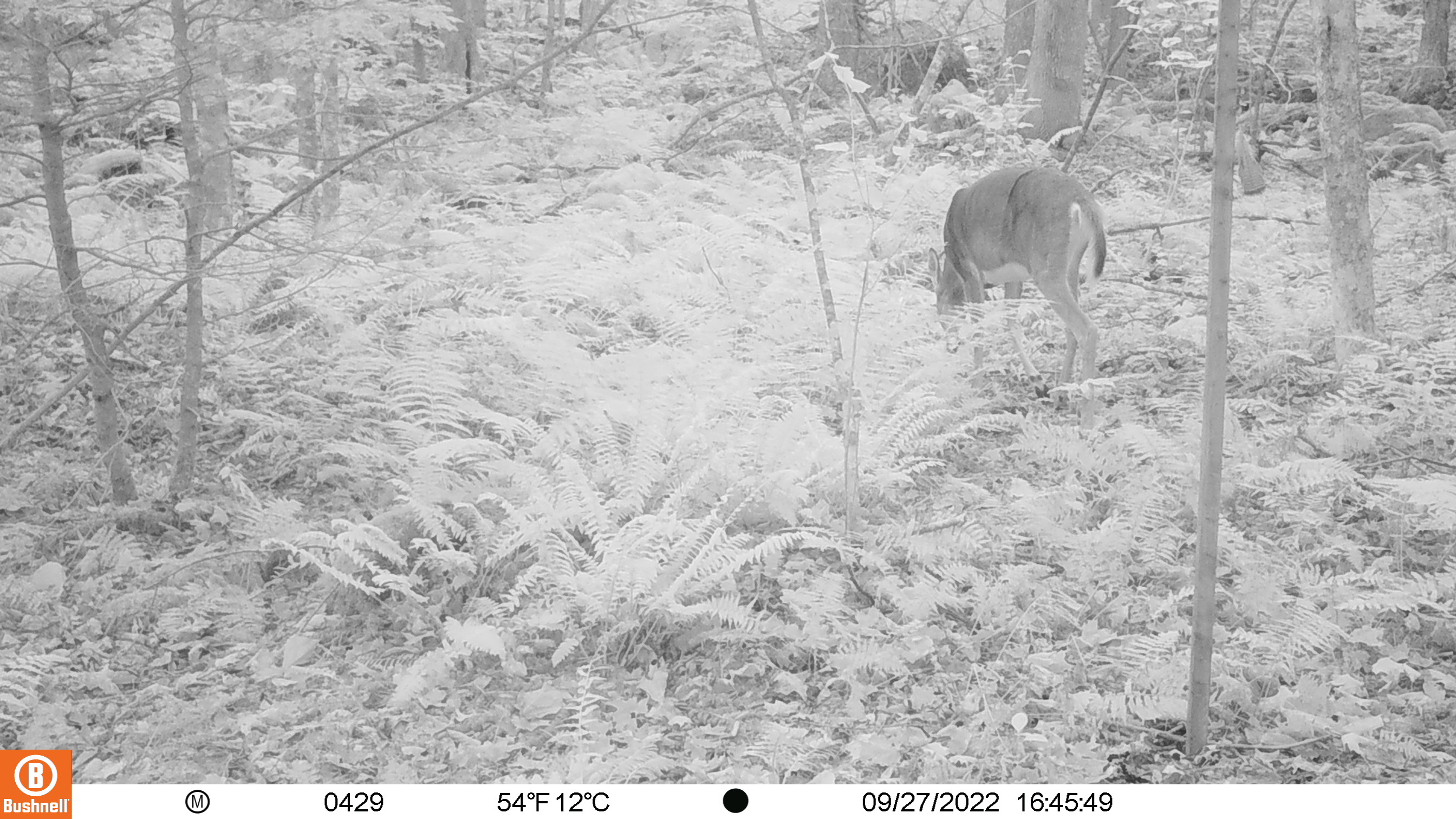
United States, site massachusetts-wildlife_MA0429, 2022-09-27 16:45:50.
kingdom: Animalia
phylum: Chordata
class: Mammalia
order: Artiodactyla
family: Cervidae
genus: Odocoileus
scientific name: Odocoileus virginianus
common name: white-tailed deer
White-tailed deer (Odocoileus virginianus).